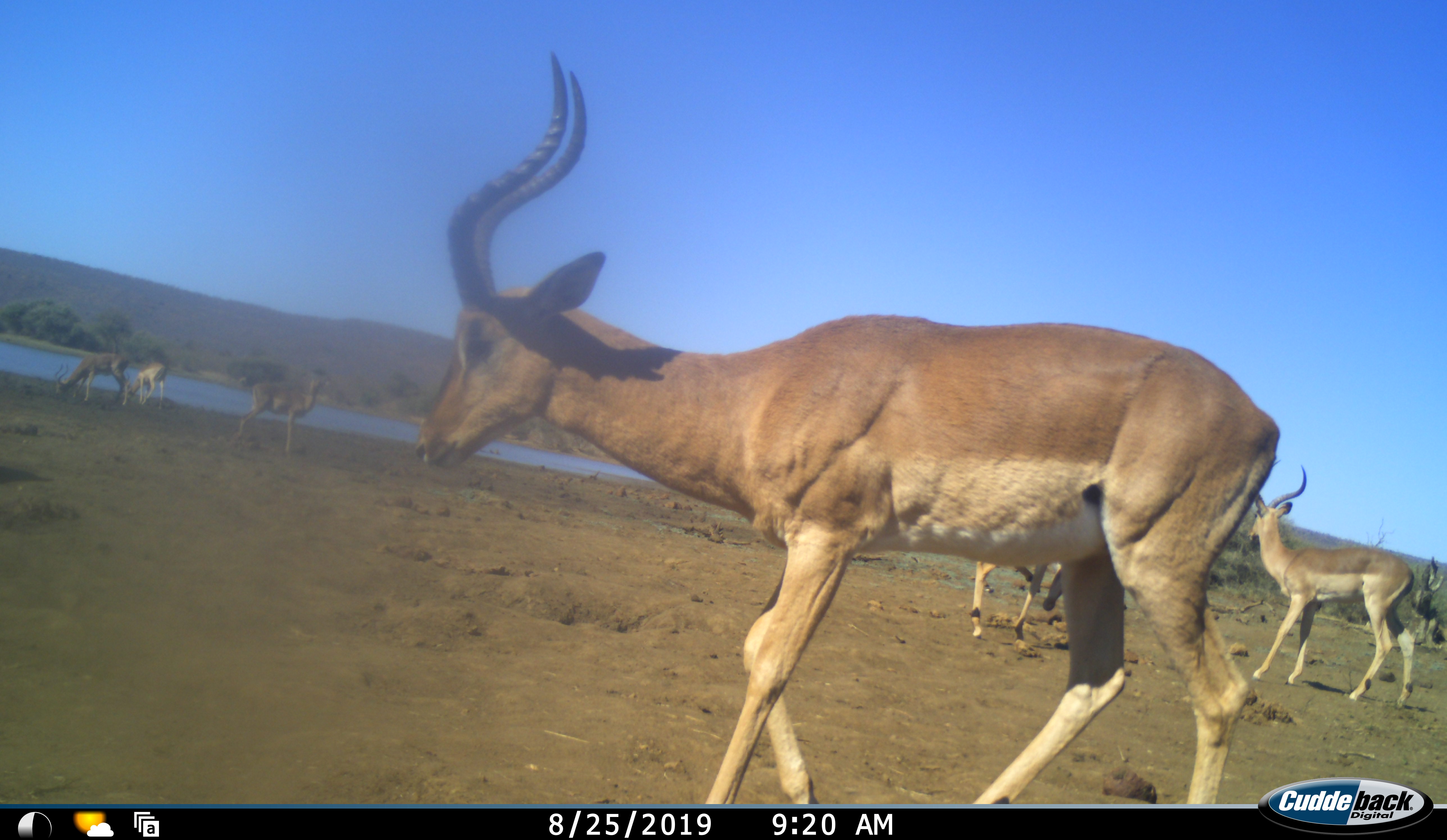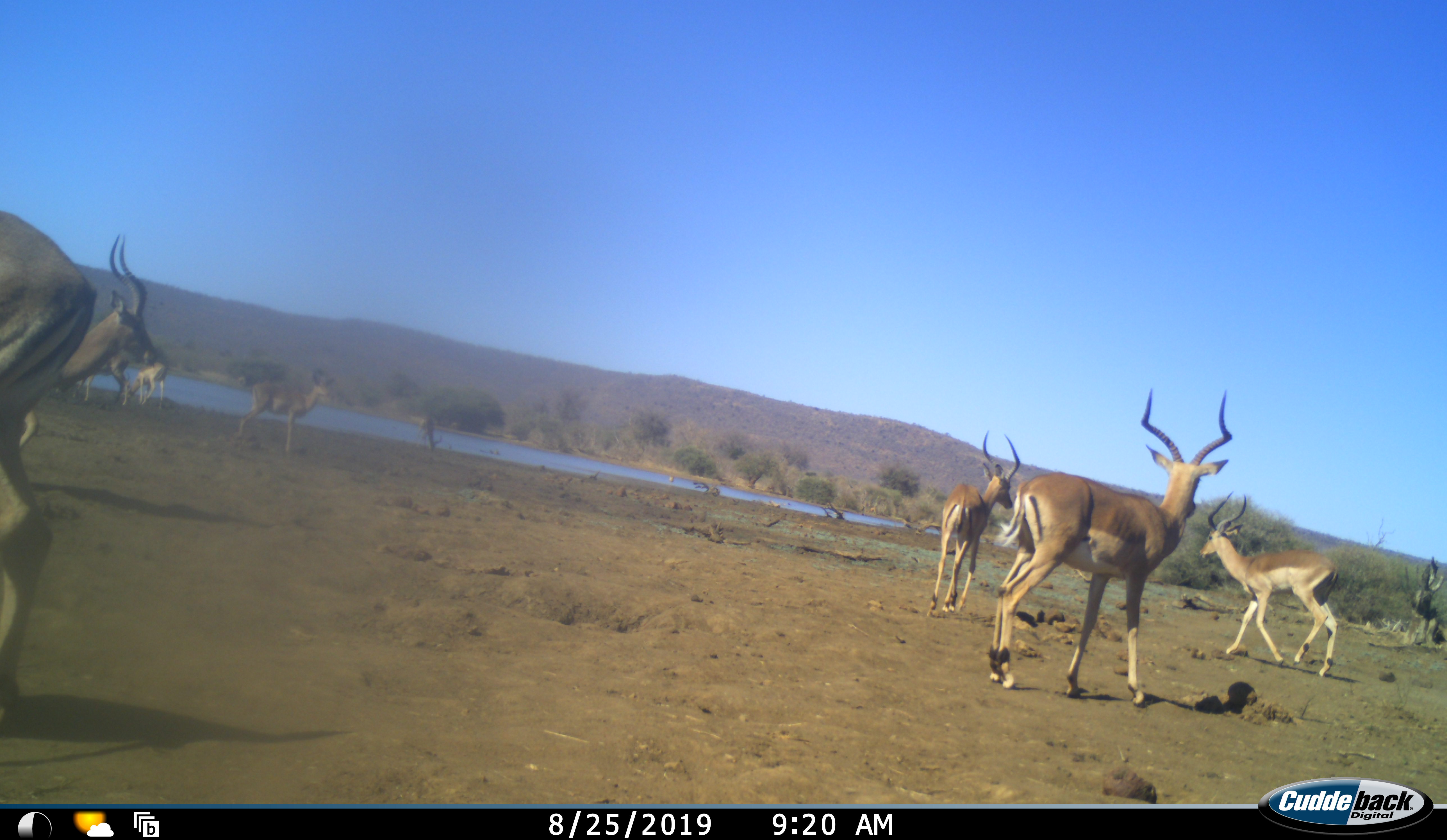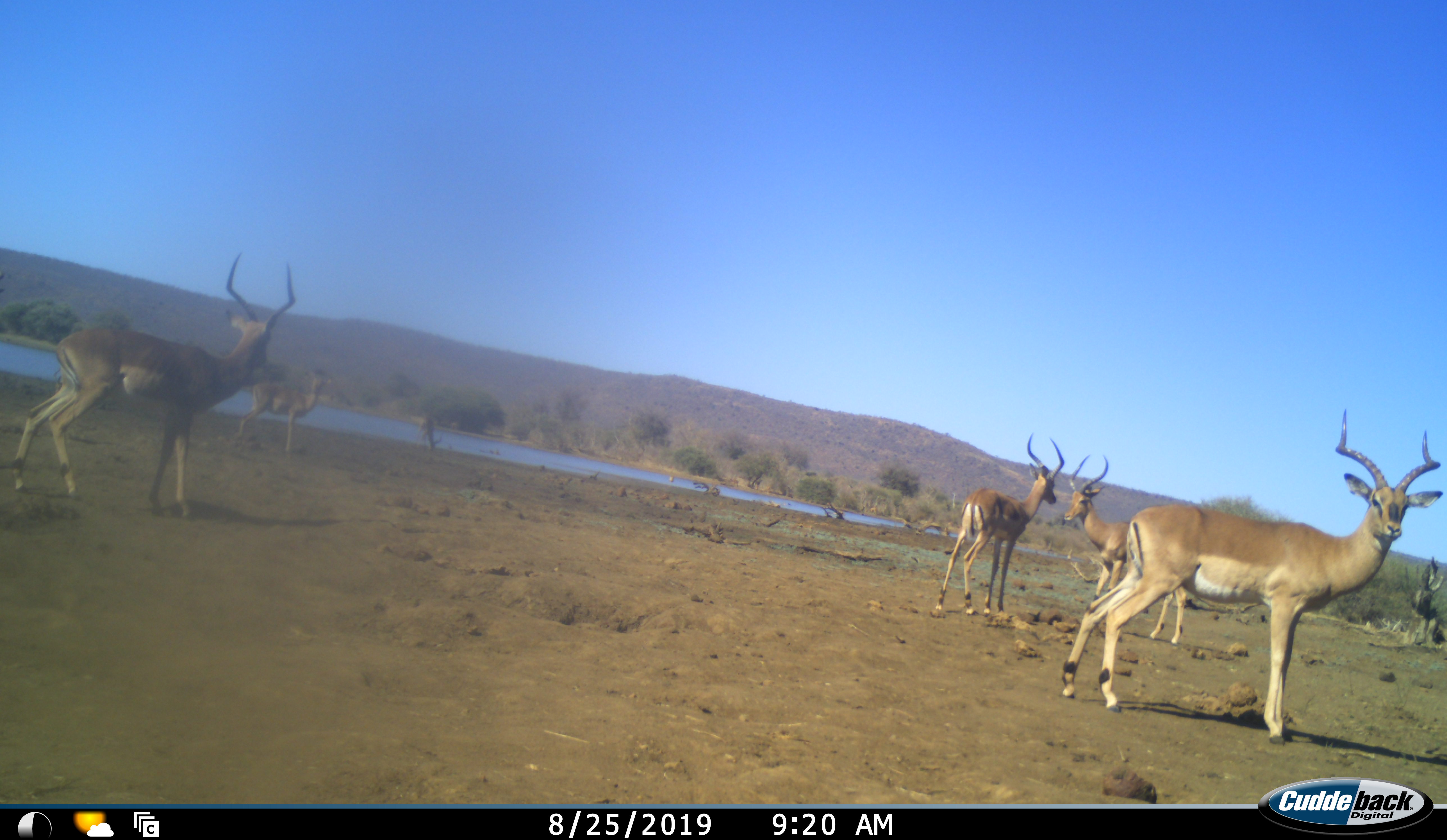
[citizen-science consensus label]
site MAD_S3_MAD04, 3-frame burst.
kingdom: Animalia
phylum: Chordata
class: Mammalia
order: Artiodactyla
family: Bovidae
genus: Aepyceros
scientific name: Aepyceros melampus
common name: impala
Impala (Aepyceros melampus), count 8. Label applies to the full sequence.